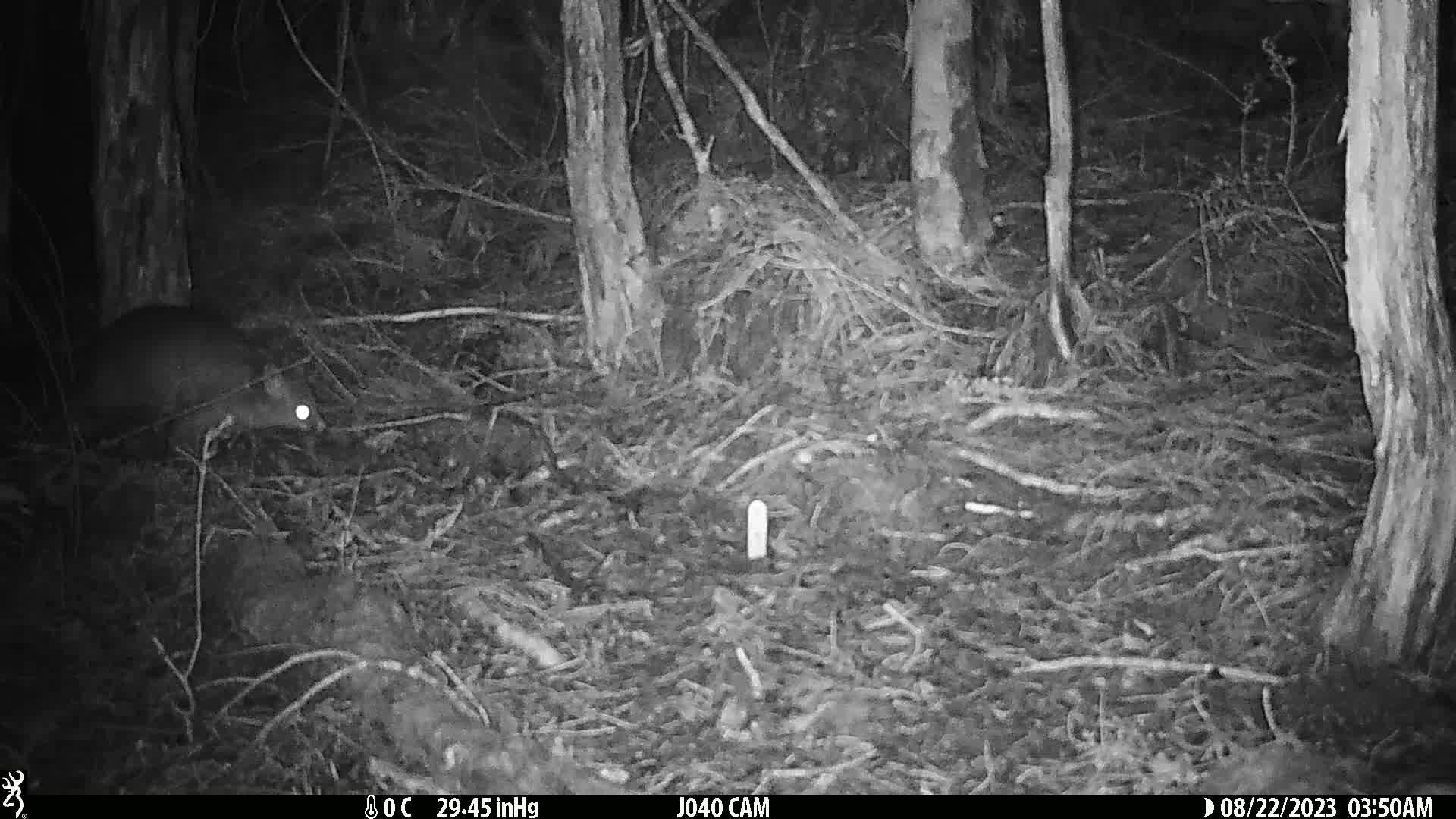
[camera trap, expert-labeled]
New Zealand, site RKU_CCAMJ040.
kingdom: Animalia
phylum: Chordata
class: Mammalia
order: Diprotodontia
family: Phalangeridae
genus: Trichosurus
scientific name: Trichosurus vulpecula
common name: common brushtail possum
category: possum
Possum (common brushtail possum) (Trichosurus vulpecula).